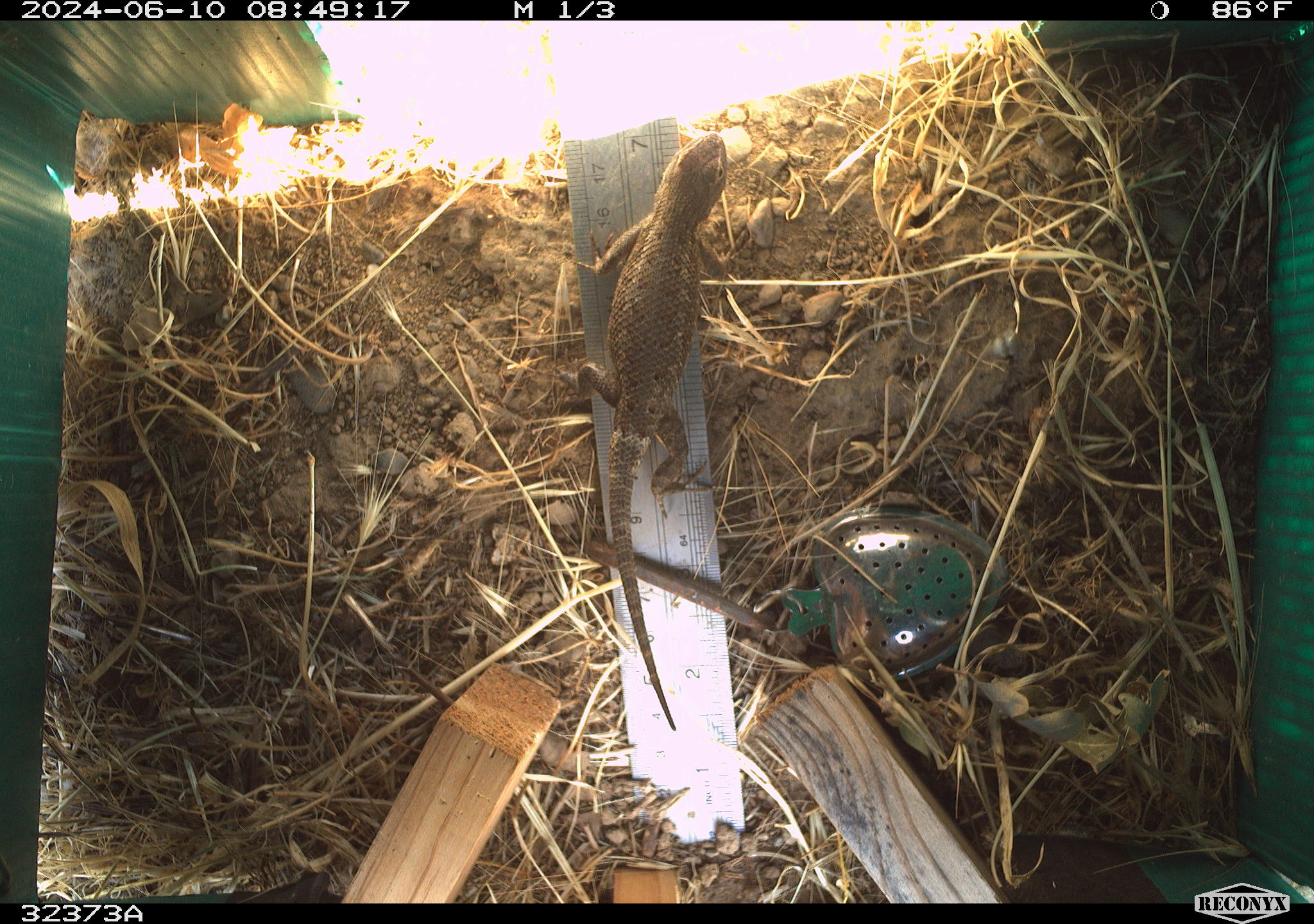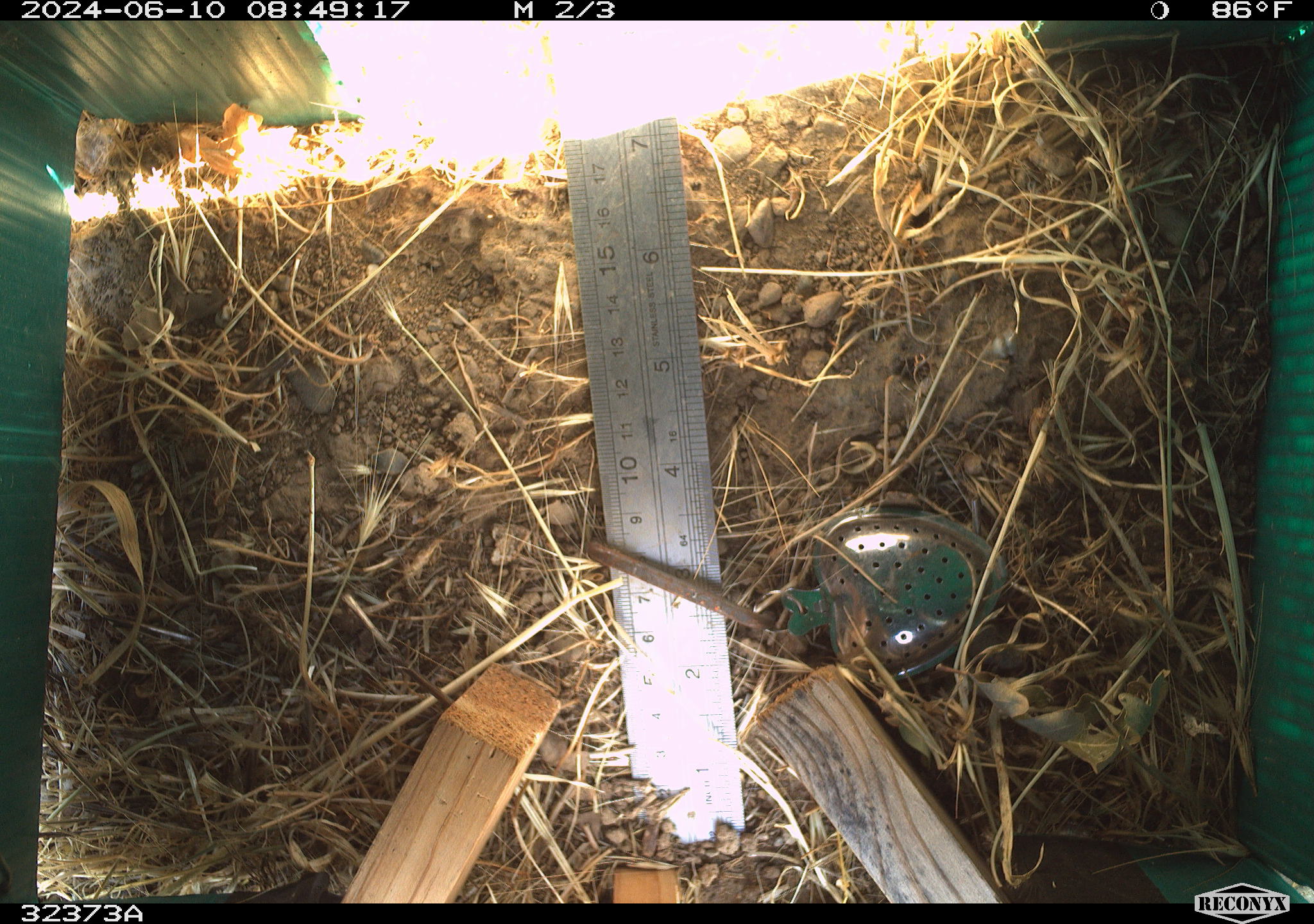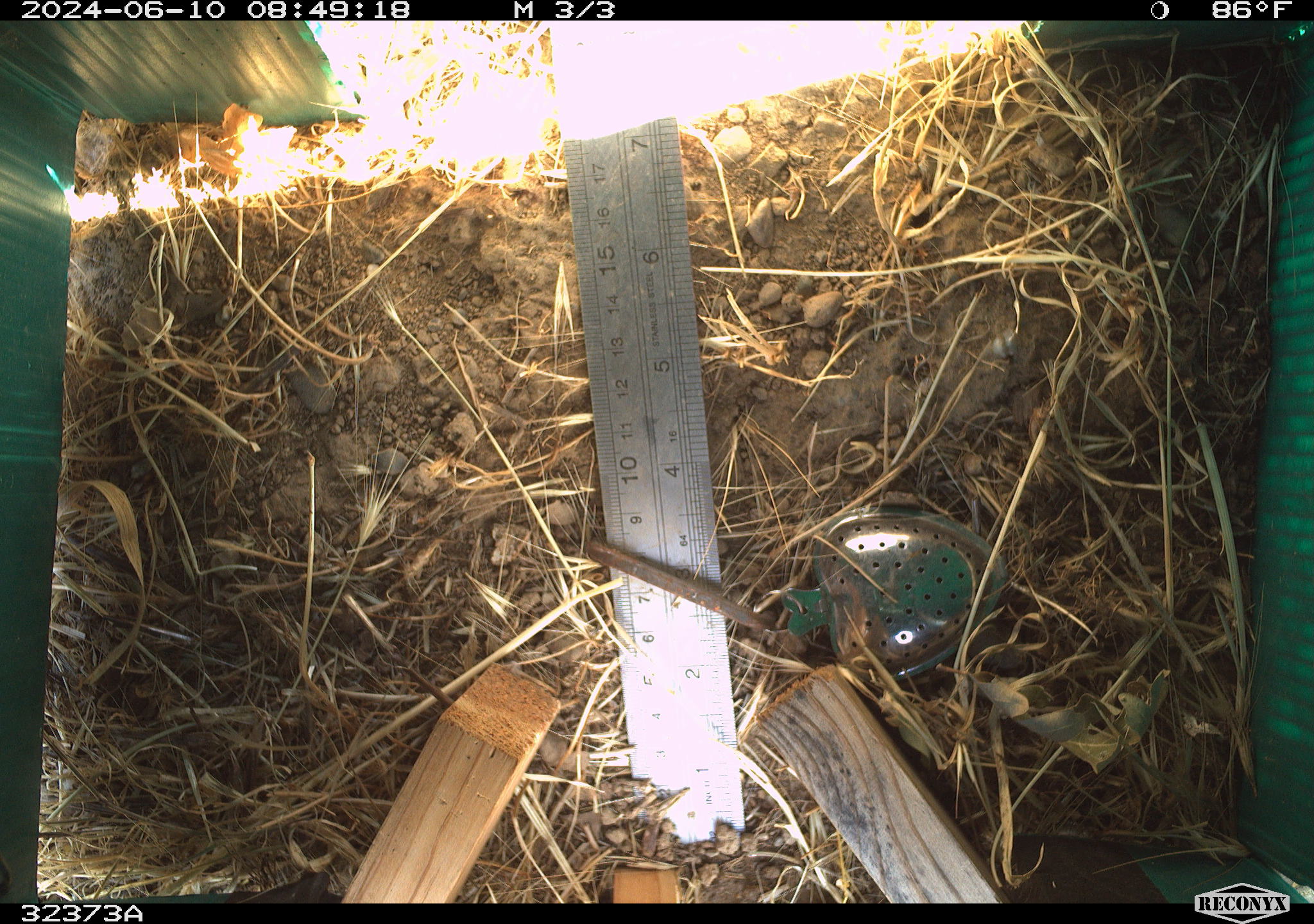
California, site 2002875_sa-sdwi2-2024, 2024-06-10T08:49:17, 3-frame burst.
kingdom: Animalia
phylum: Chordata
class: Reptilia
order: Squamata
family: Phrynosomatidae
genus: Sceloporus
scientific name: Sceloporus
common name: spiny lizards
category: sceloporus species